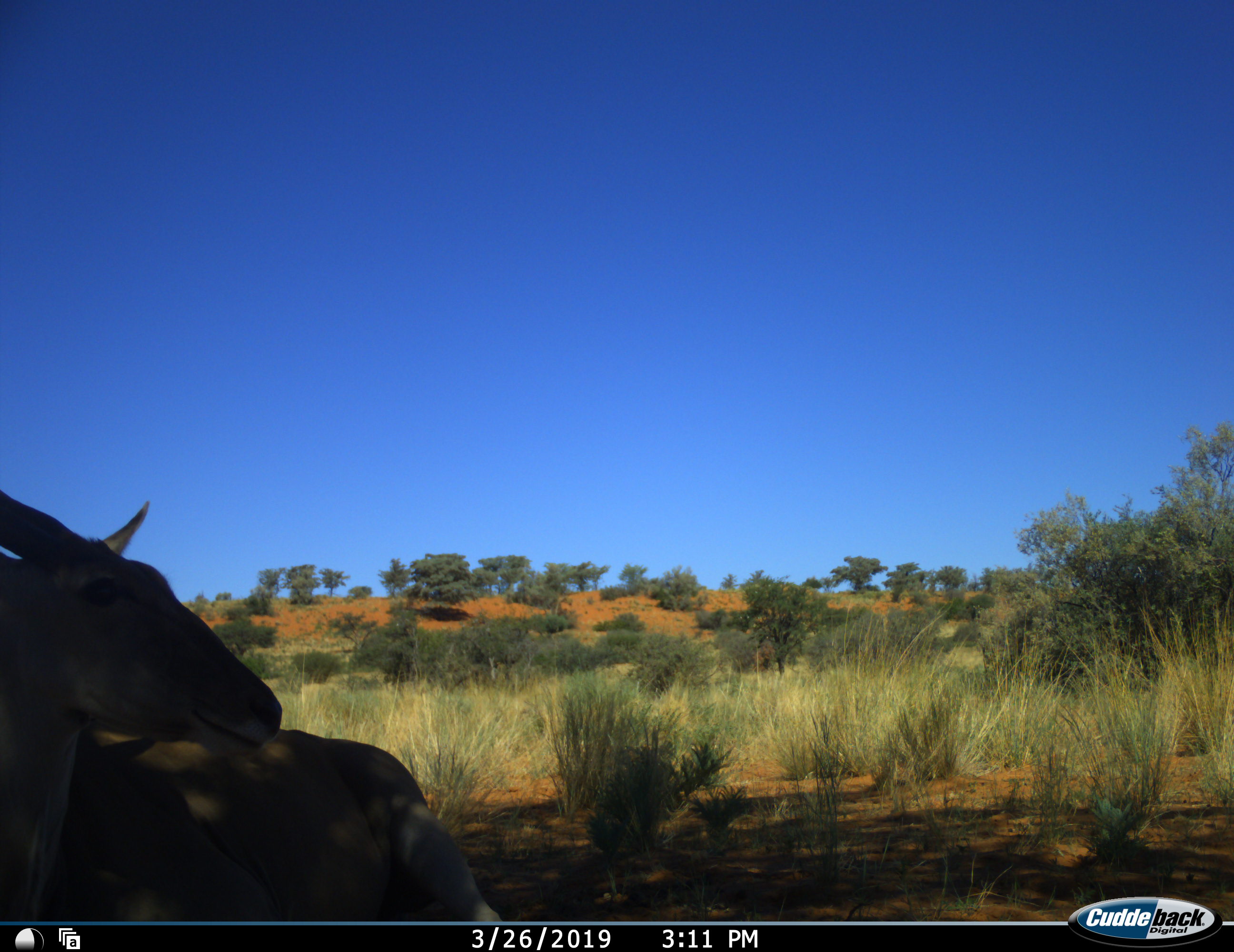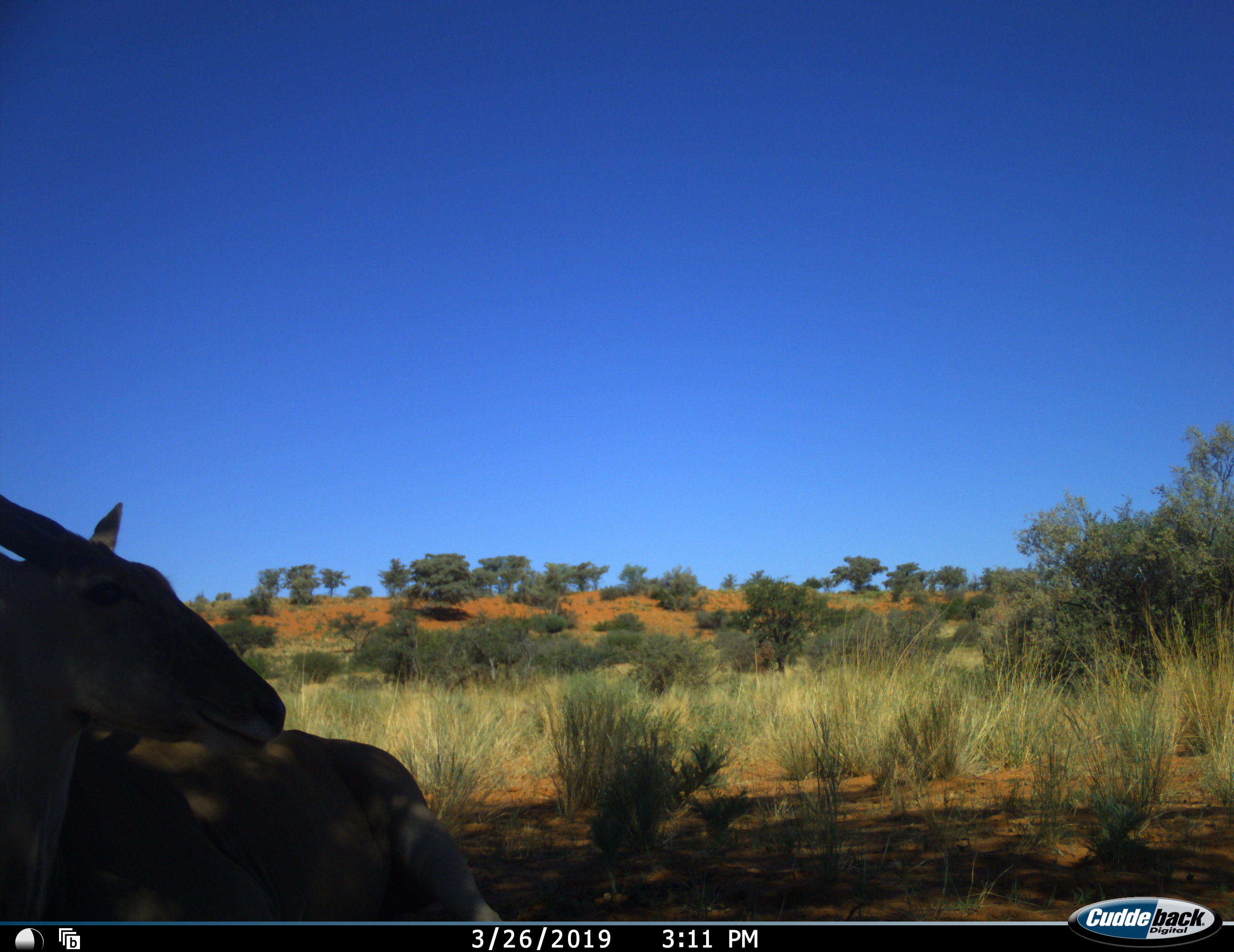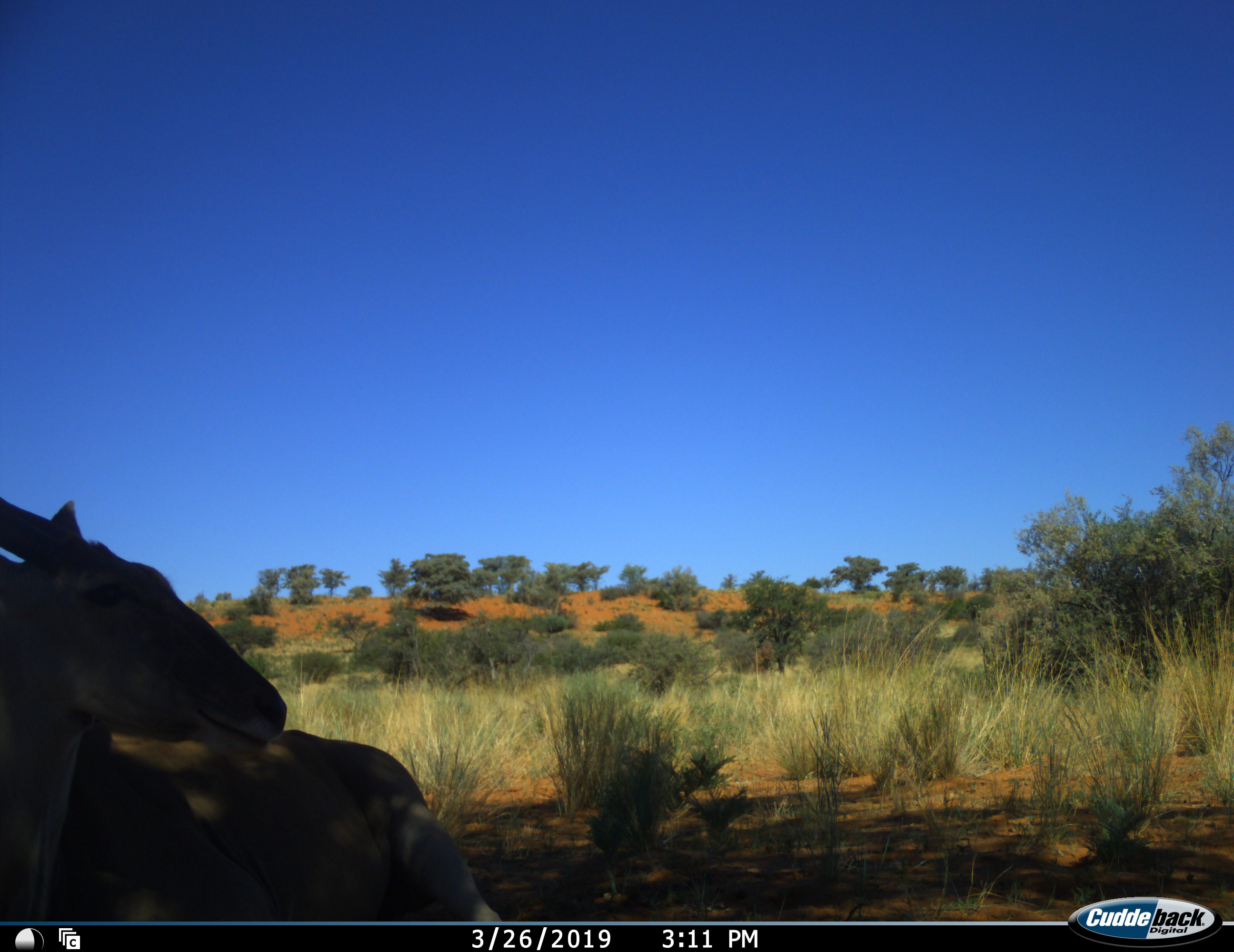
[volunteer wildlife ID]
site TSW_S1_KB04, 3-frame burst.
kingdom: Animalia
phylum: Chordata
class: Mammalia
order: Artiodactyla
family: Bovidae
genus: Tragelaphus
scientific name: Tragelaphus oryx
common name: eland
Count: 1.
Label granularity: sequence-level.